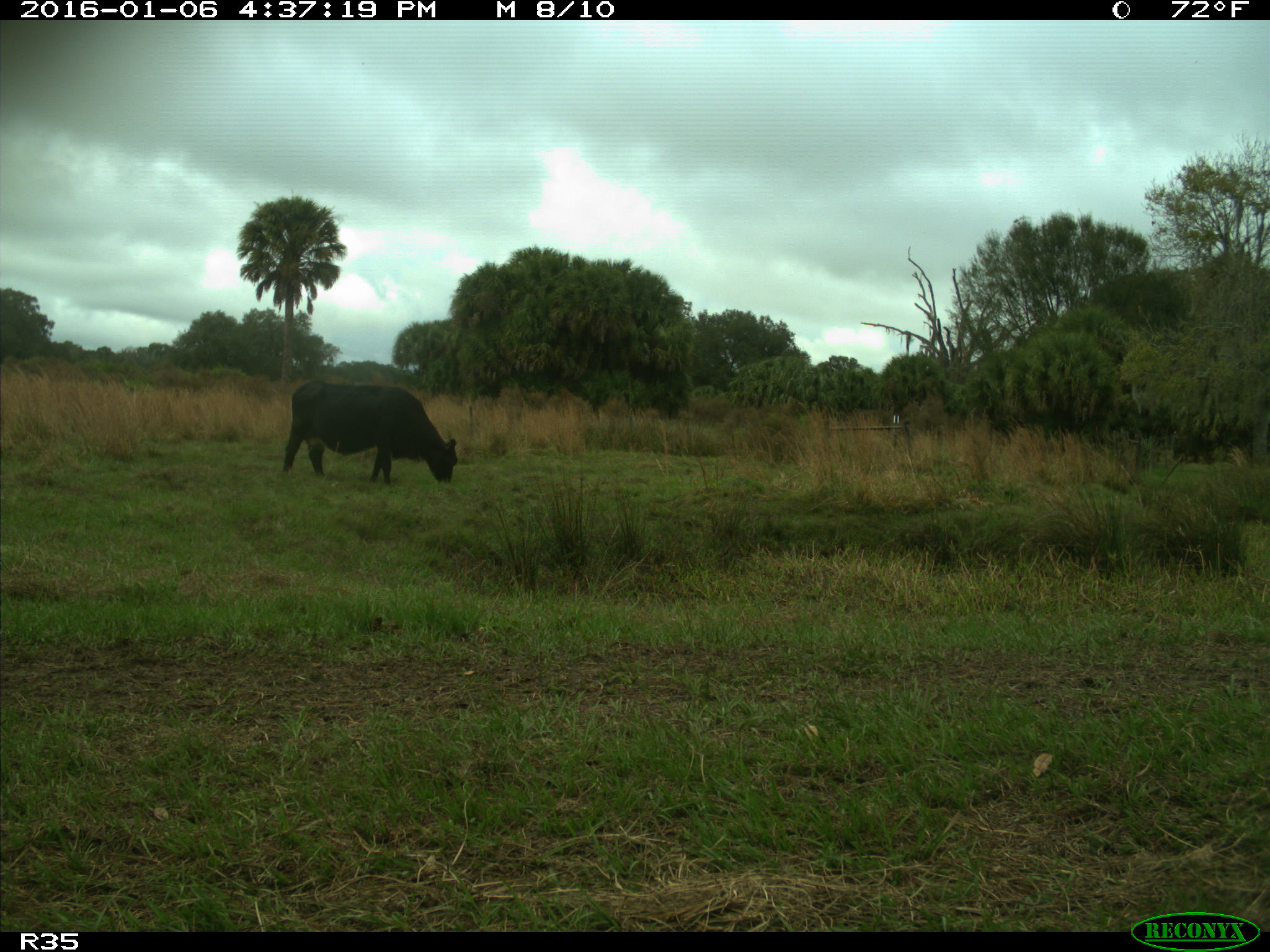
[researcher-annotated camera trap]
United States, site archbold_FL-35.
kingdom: Animalia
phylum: Chordata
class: Mammalia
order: Artiodactyla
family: Bovidae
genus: Bos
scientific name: Bos taurus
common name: domestic cow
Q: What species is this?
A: Bos taurus (domestic cow).